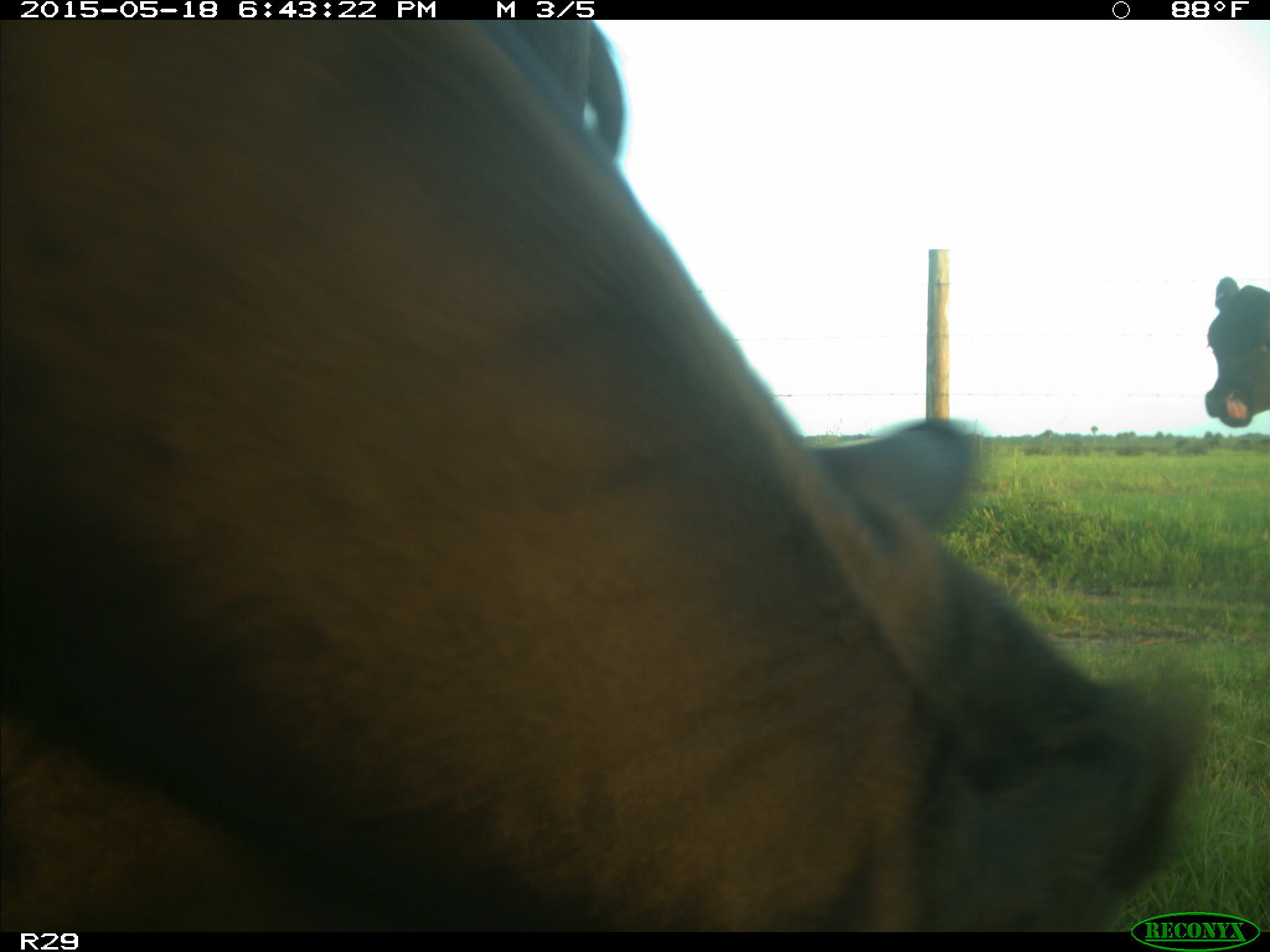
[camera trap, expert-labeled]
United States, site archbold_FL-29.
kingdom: Animalia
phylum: Chordata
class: Mammalia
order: Artiodactyla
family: Bovidae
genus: Bos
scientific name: Bos taurus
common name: domestic cow